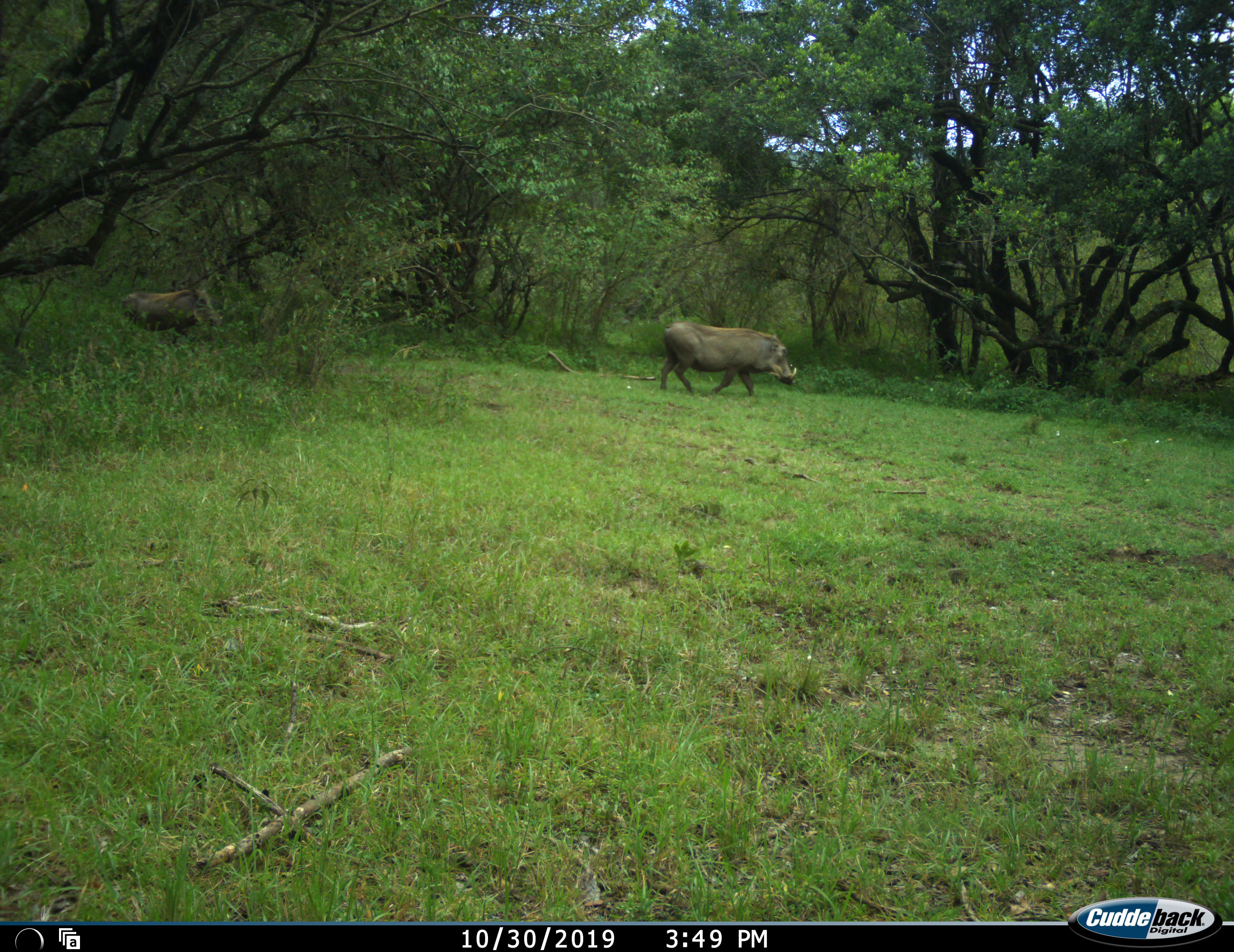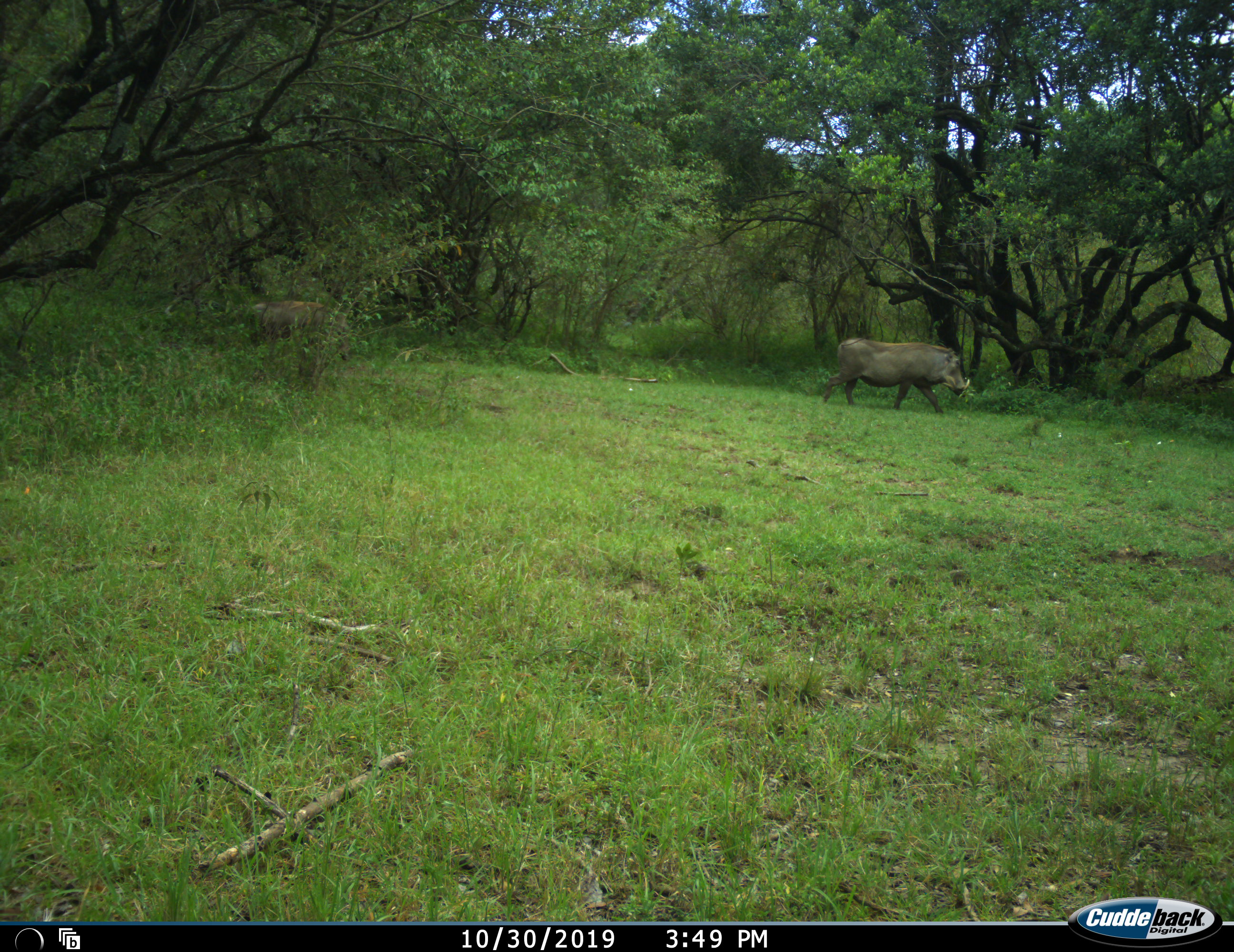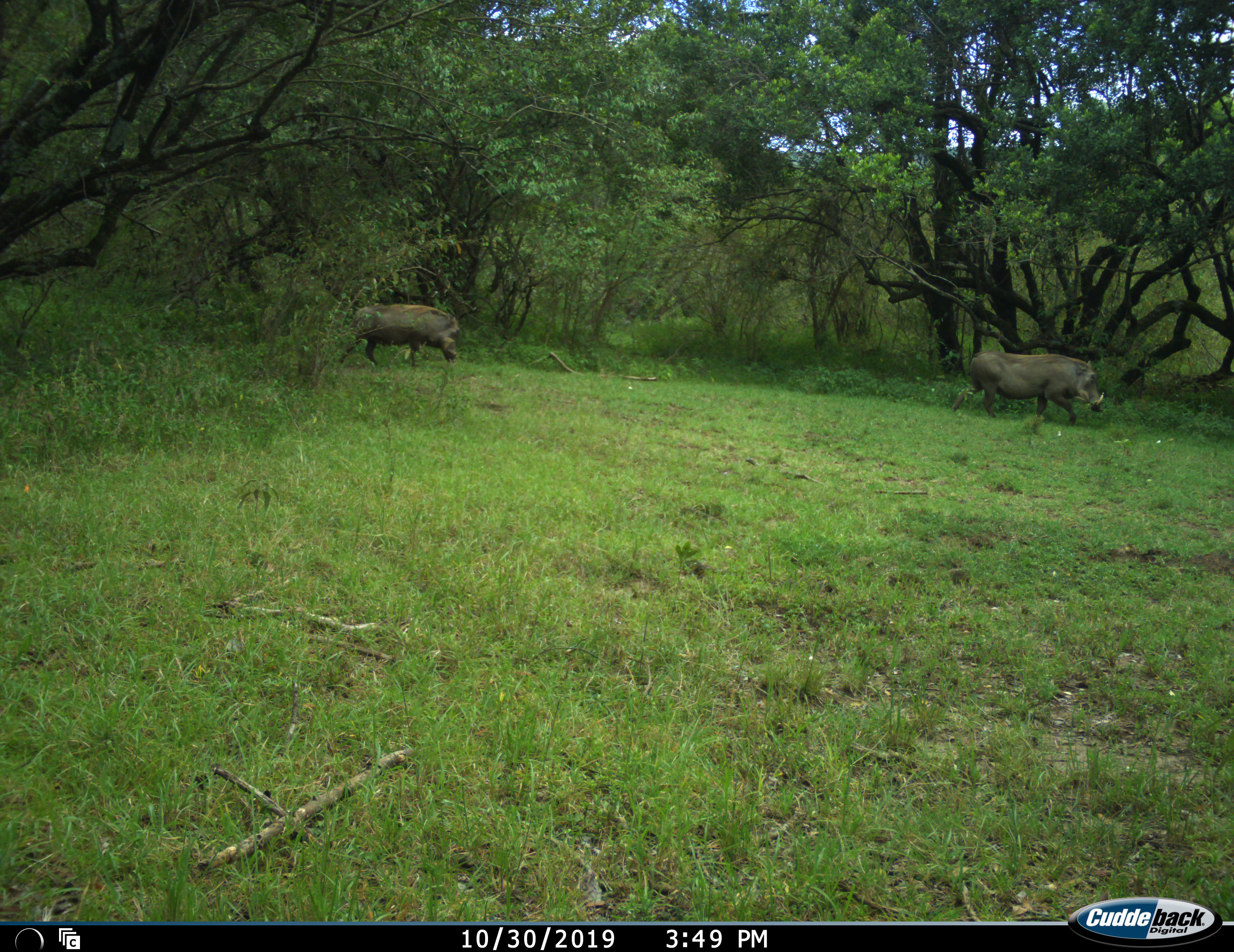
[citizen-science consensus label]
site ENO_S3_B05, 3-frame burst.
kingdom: Animalia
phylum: Chordata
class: Mammalia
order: Artiodactyla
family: Suidae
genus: Phacochoerus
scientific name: Phacochoerus africanus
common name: warthog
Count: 2.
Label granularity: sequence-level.